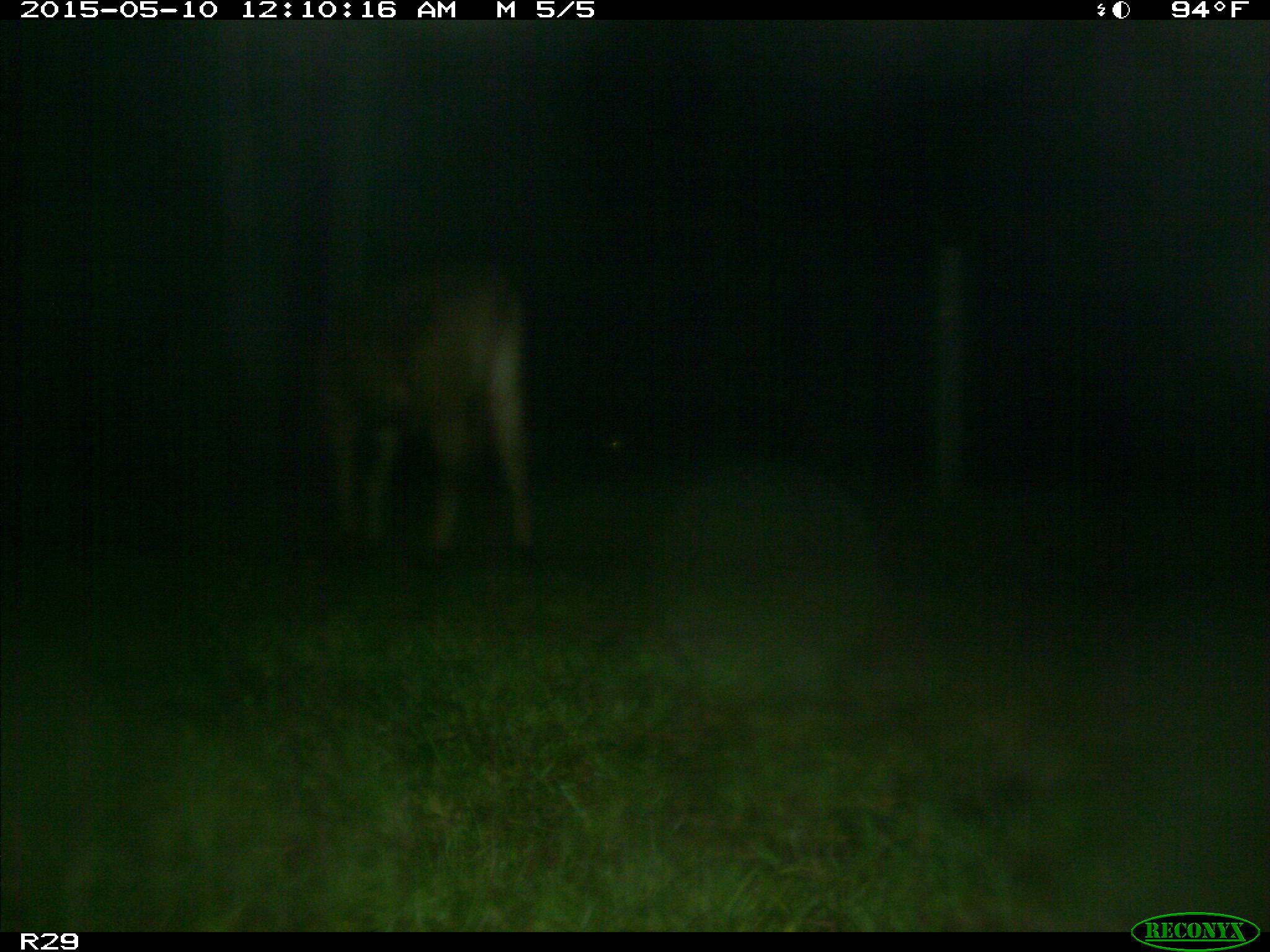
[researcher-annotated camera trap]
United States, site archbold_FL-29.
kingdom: Animalia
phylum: Chordata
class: Mammalia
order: Artiodactyla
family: Bovidae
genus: Bos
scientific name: Bos taurus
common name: domestic cow